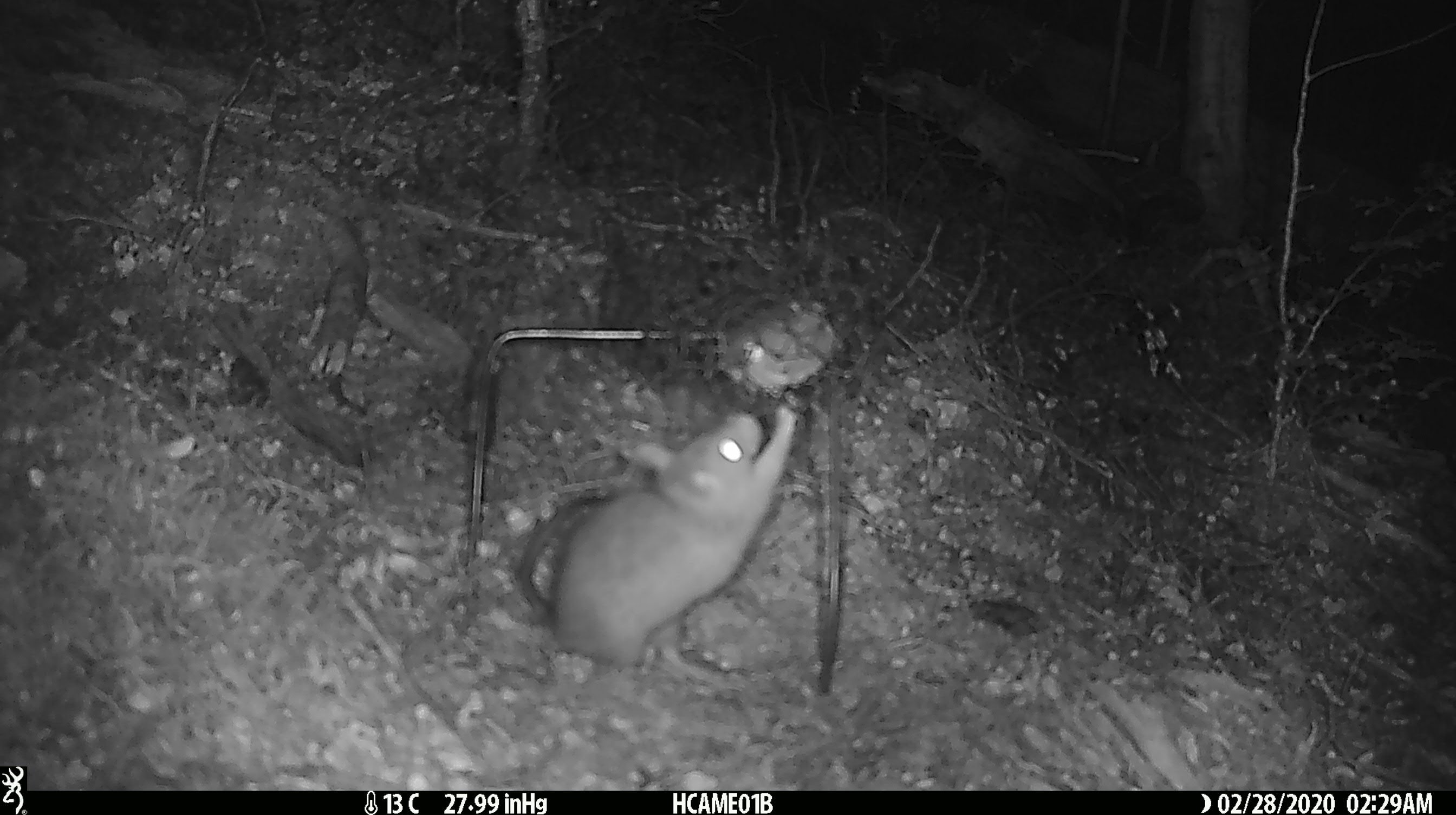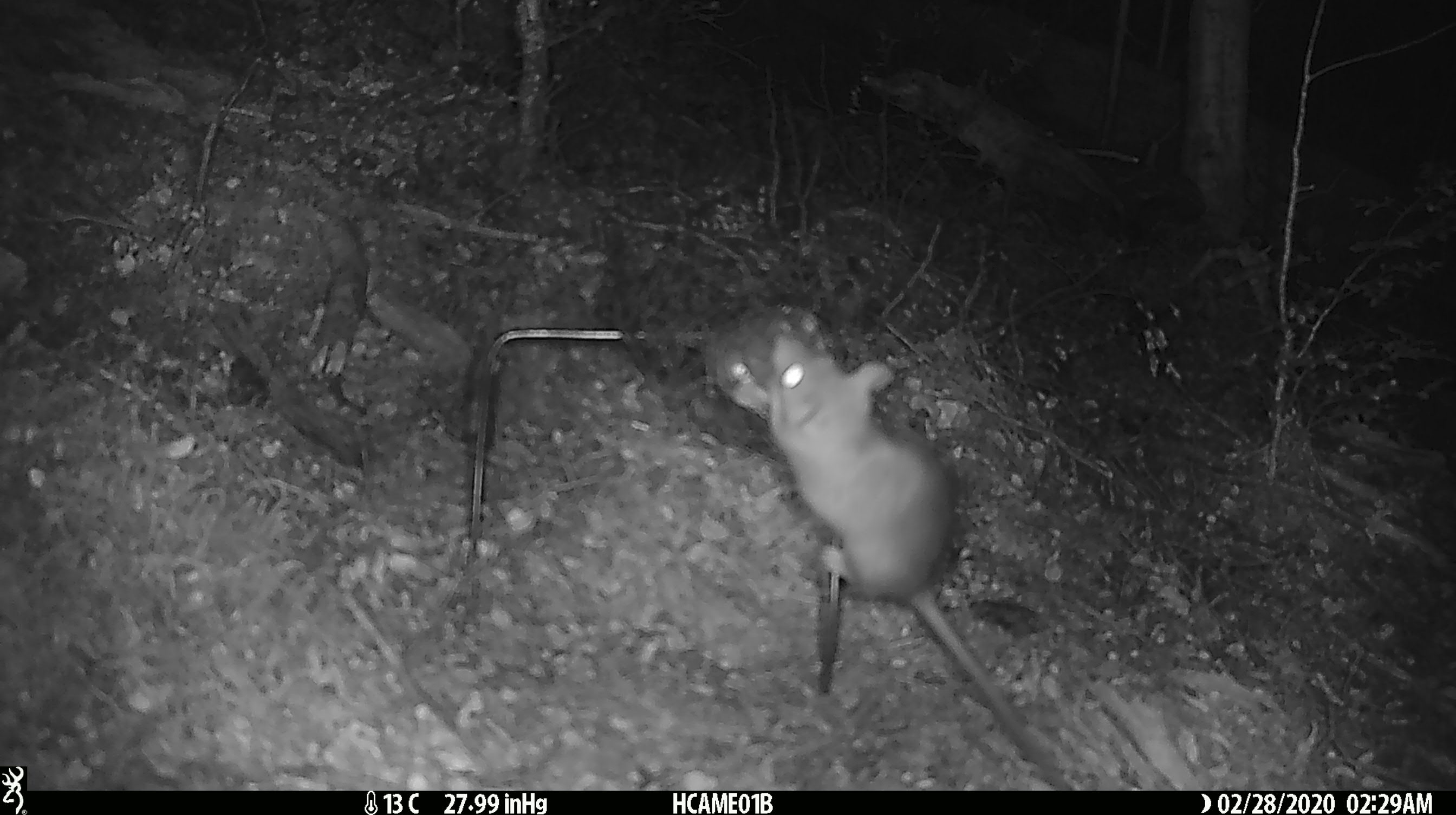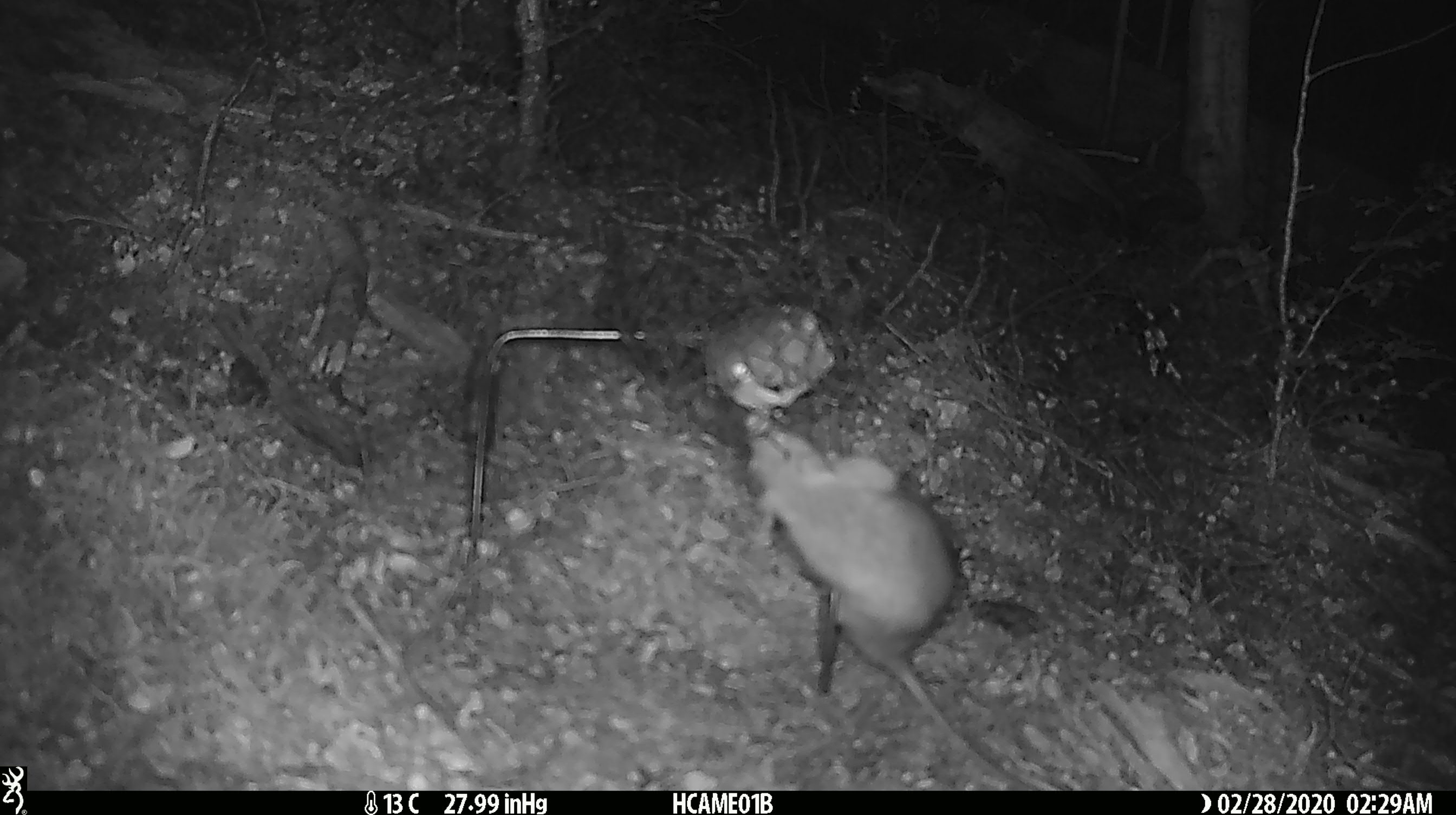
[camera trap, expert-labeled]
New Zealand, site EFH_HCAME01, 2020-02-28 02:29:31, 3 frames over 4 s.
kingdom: Animalia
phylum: Chordata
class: Mammalia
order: Rodentia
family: Muridae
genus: Rattus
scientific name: Rattus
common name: rat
Rat (Rattus).